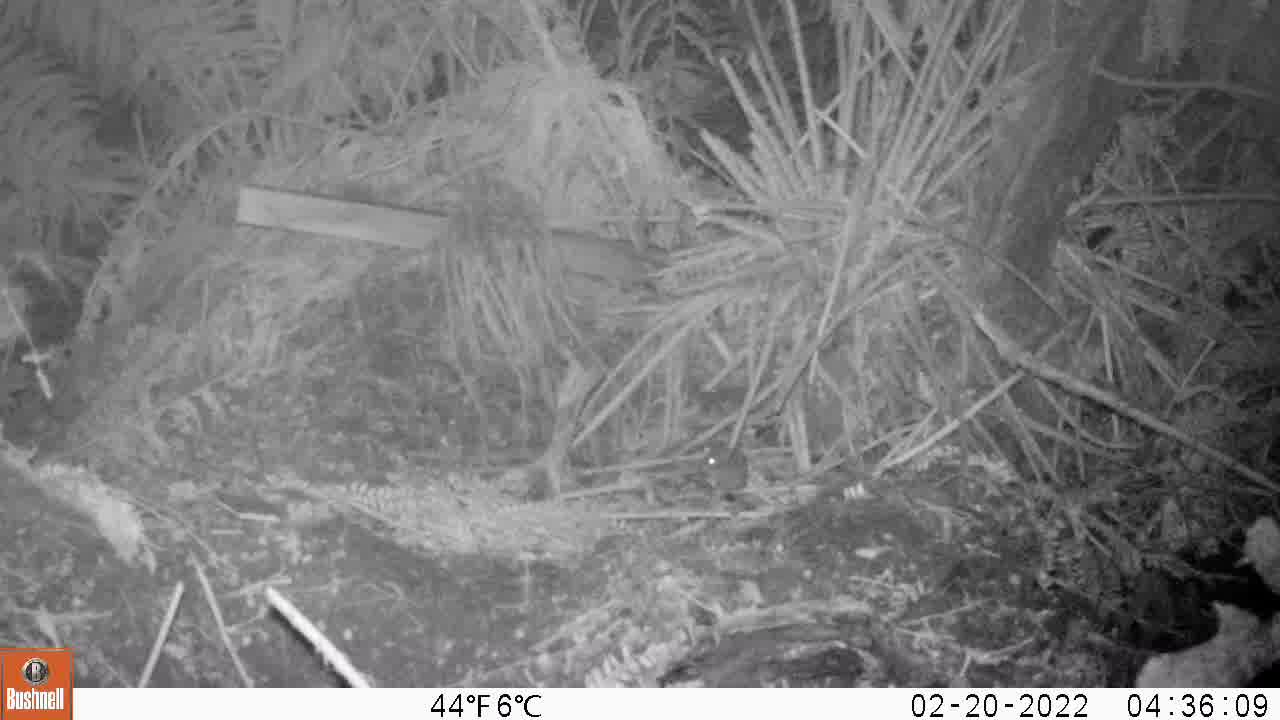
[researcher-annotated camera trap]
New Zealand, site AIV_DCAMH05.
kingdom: Animalia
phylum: Chordata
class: Mammalia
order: Rodentia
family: Muridae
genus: Mus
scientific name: Mus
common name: mouse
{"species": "mouse (Mus)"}